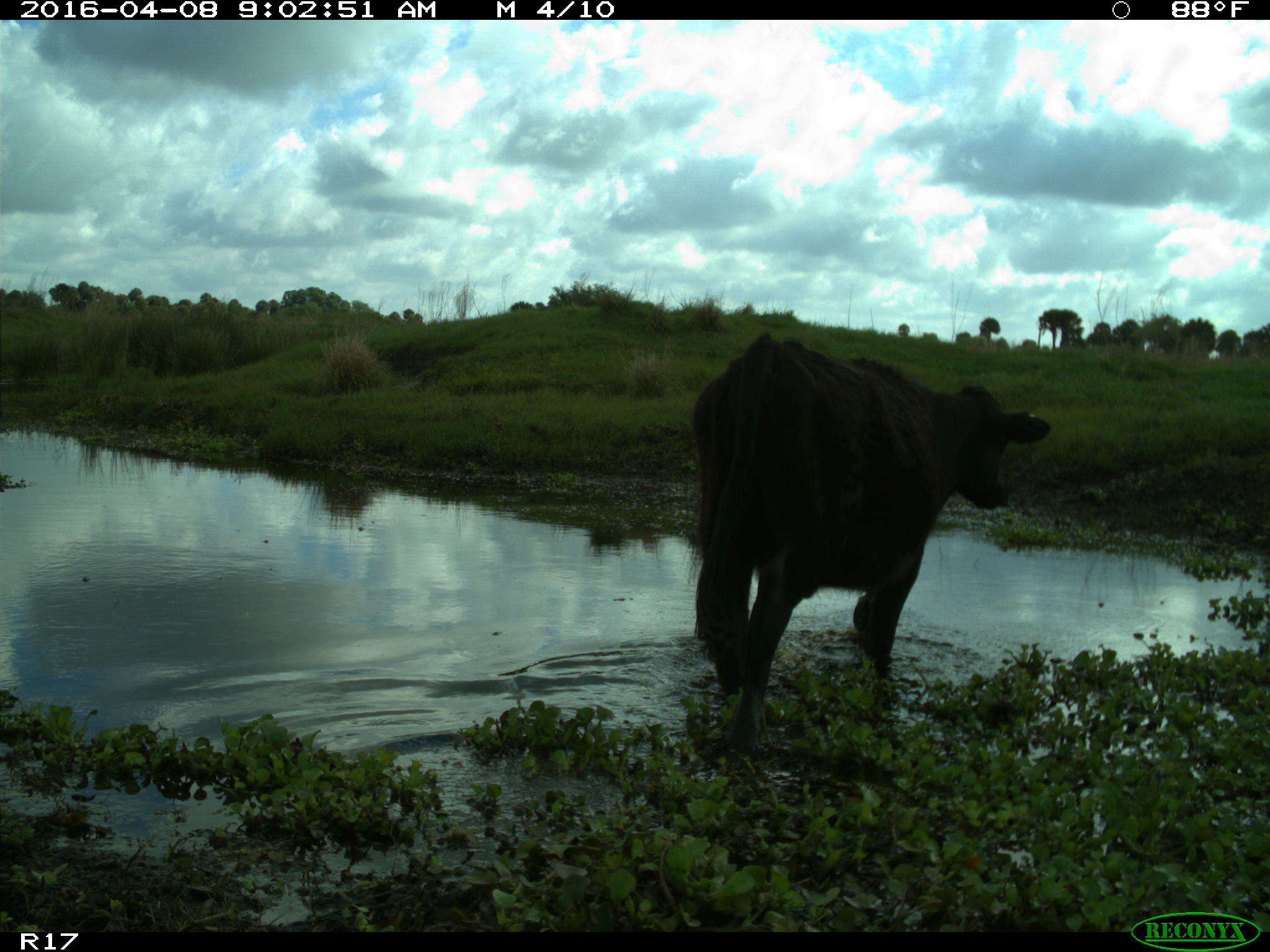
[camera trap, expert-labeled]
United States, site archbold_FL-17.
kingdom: Animalia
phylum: Chordata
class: Mammalia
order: Artiodactyla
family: Bovidae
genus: Bos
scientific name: Bos taurus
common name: domestic cow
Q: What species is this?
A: Bos taurus (domestic cow).